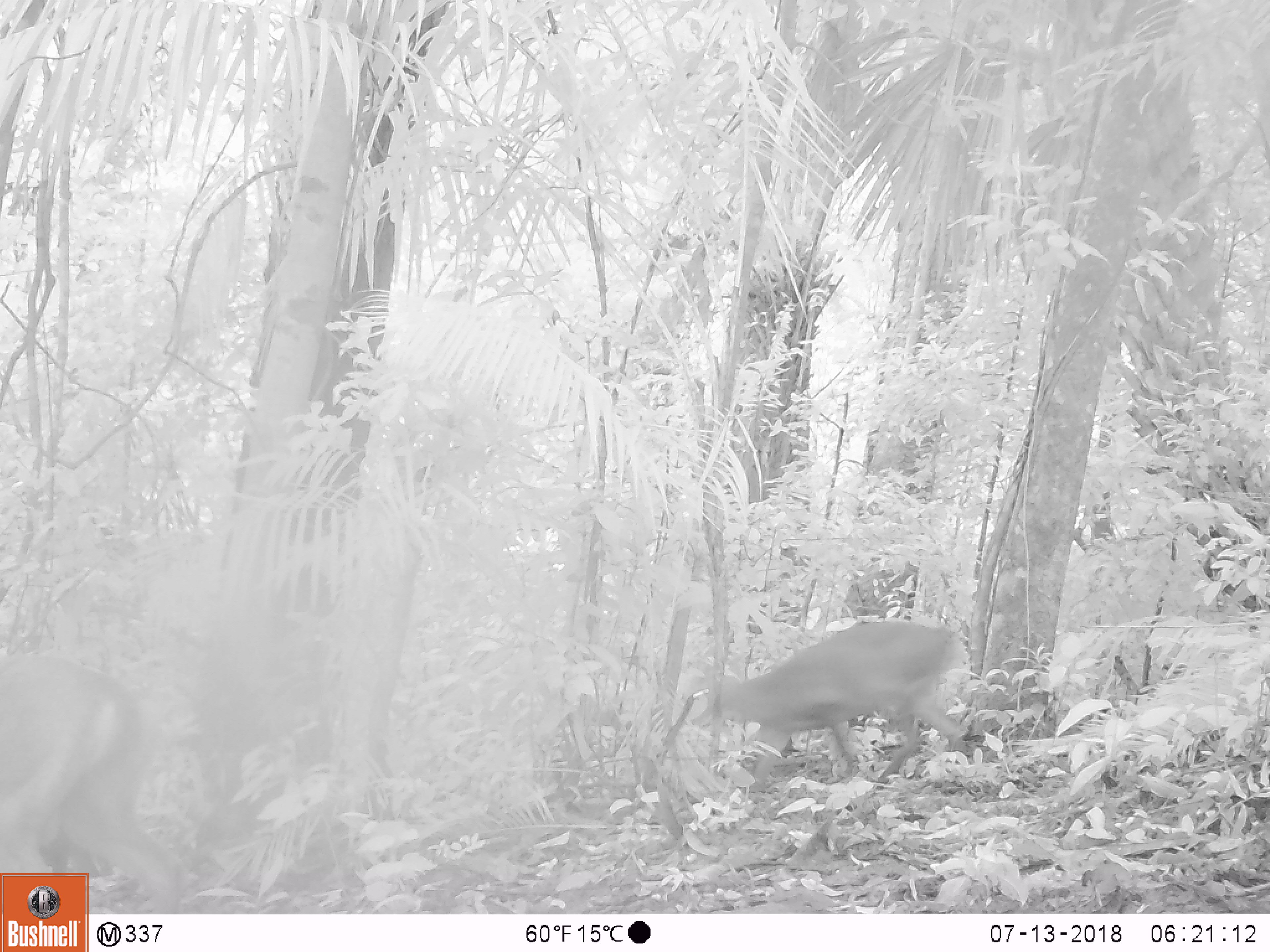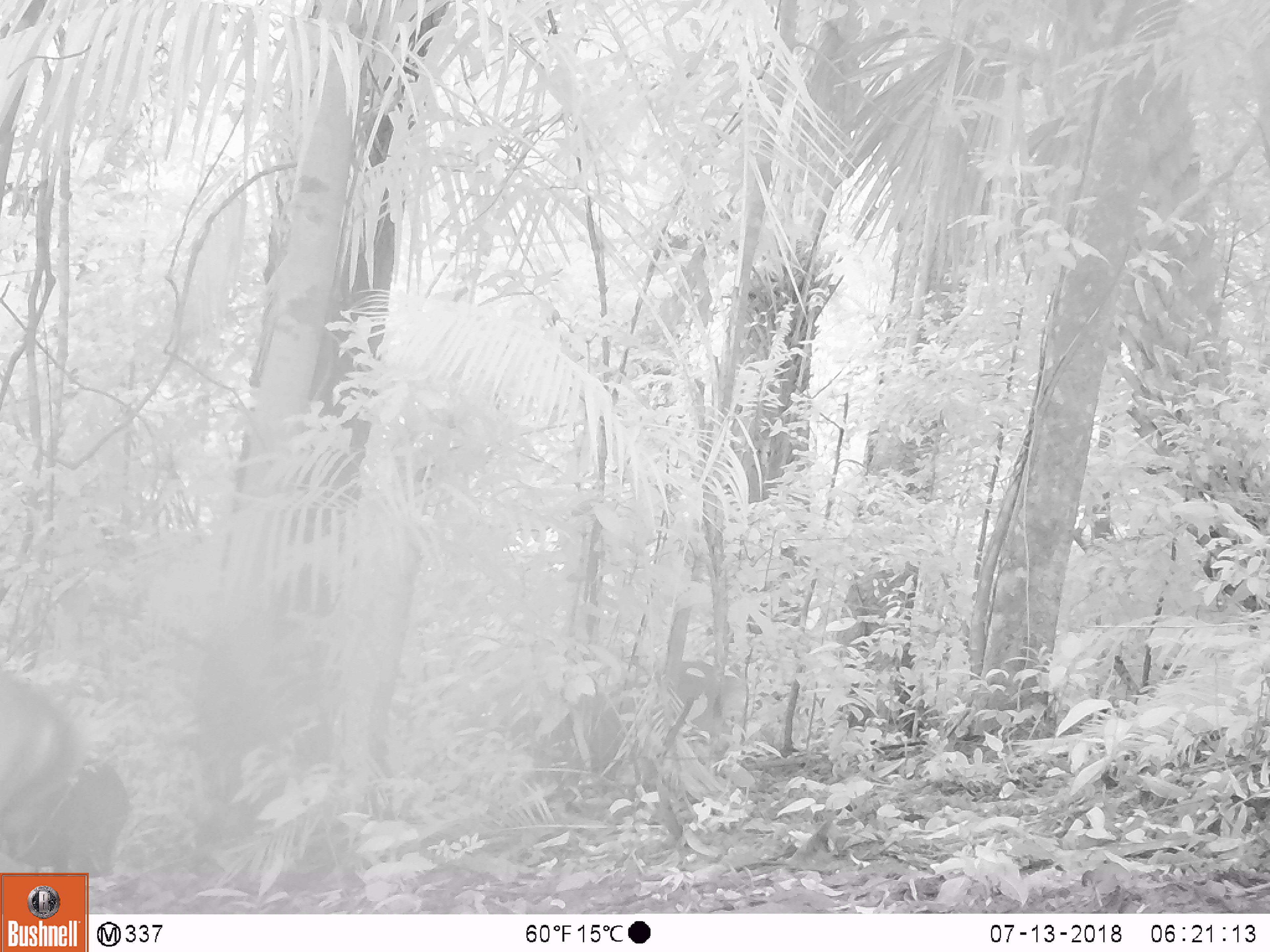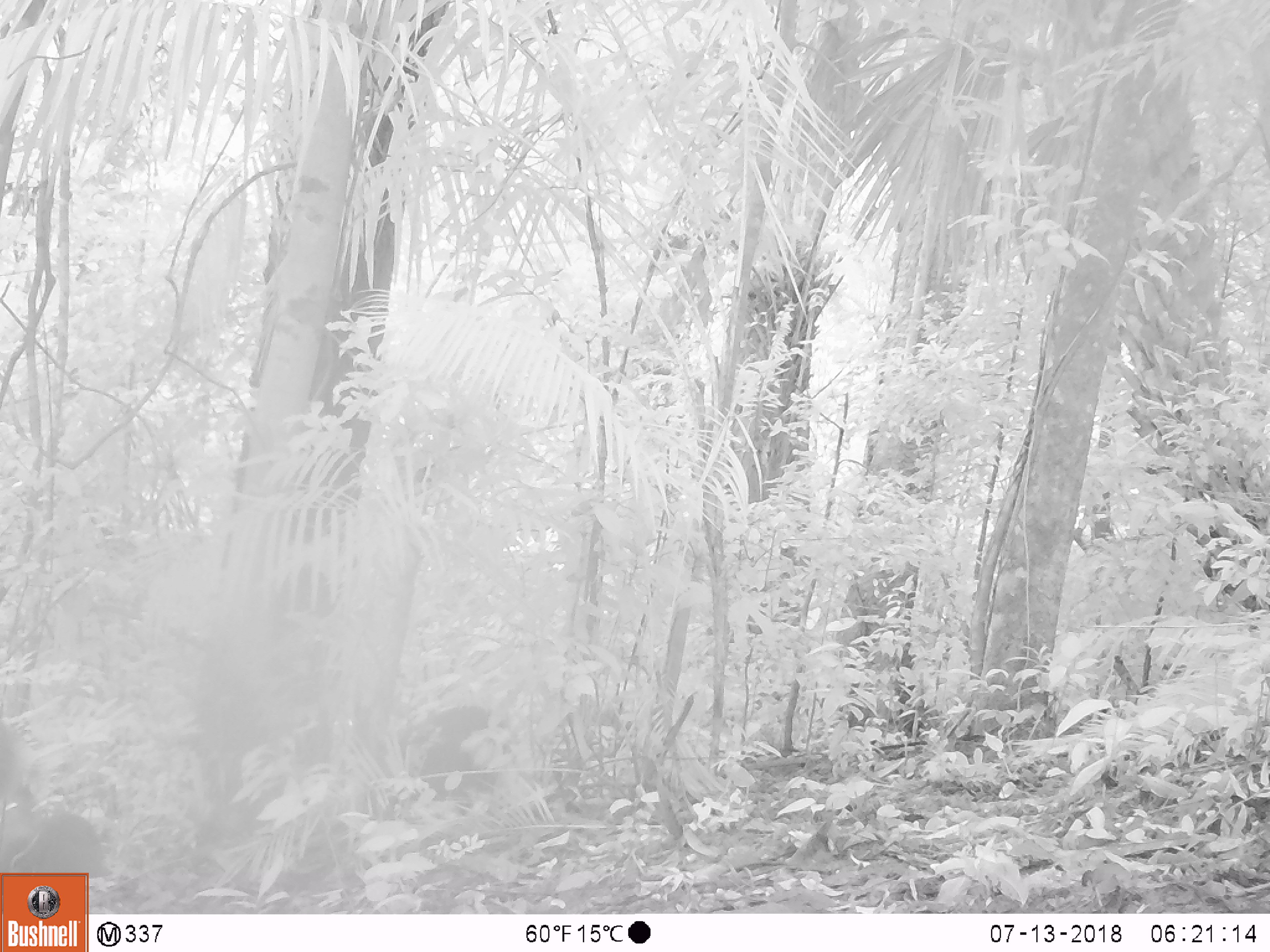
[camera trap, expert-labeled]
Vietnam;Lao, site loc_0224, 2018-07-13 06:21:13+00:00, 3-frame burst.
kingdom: Animalia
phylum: Chordata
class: Mammalia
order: Artiodactyla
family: Cervidae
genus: Muntiacus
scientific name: Muntiacus vuquangensis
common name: large-antlered muntjac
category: large antlered muntjac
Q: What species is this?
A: Large antlered muntjac (large-antlered muntjac) (Muntiacus vuquangensis).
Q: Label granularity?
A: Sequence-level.